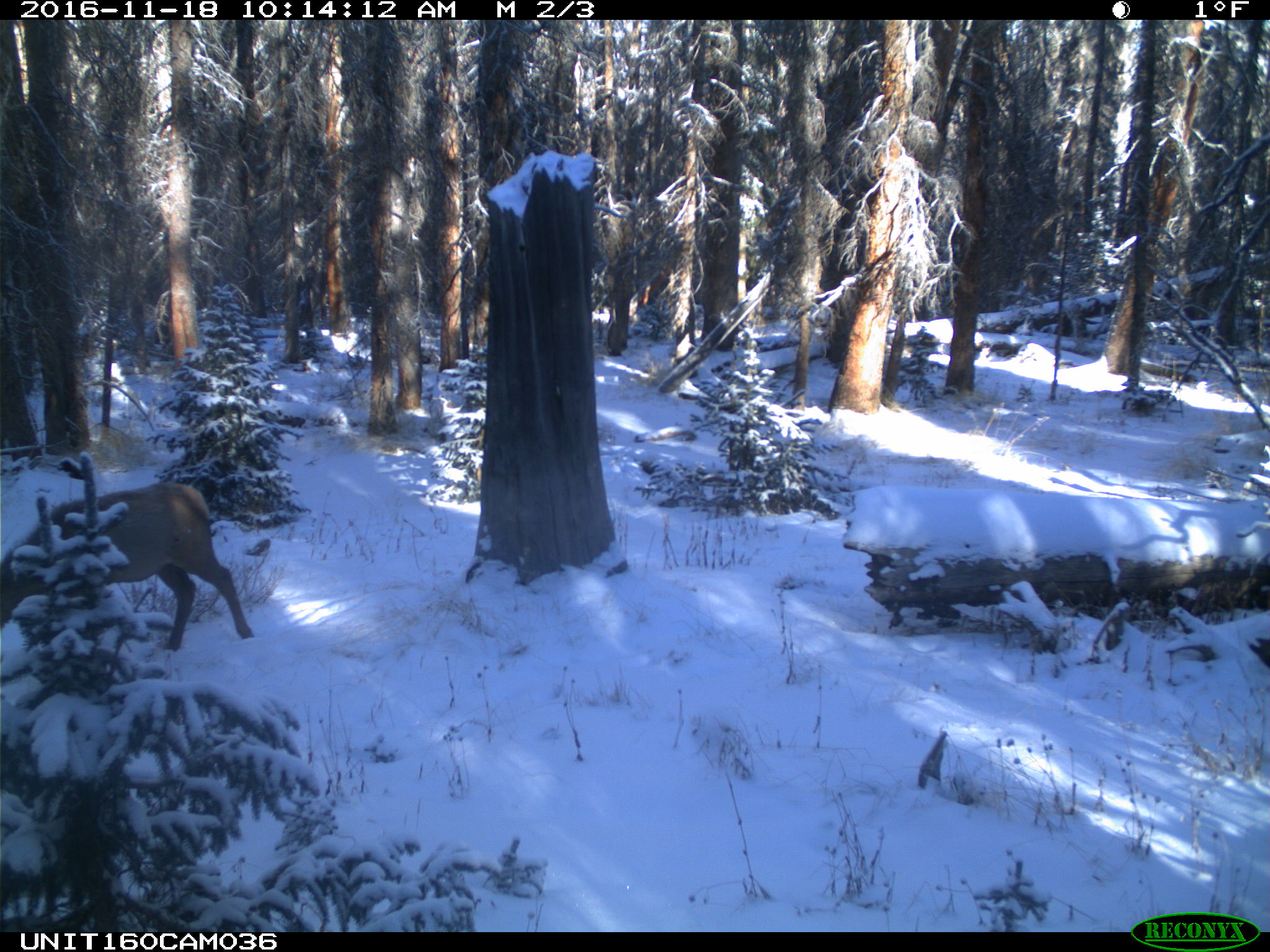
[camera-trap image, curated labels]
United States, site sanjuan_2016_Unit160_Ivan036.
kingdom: Animalia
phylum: Chordata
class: Mammalia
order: Artiodactyla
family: Cervidae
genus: Cervus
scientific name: Cervus elaphus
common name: red deer